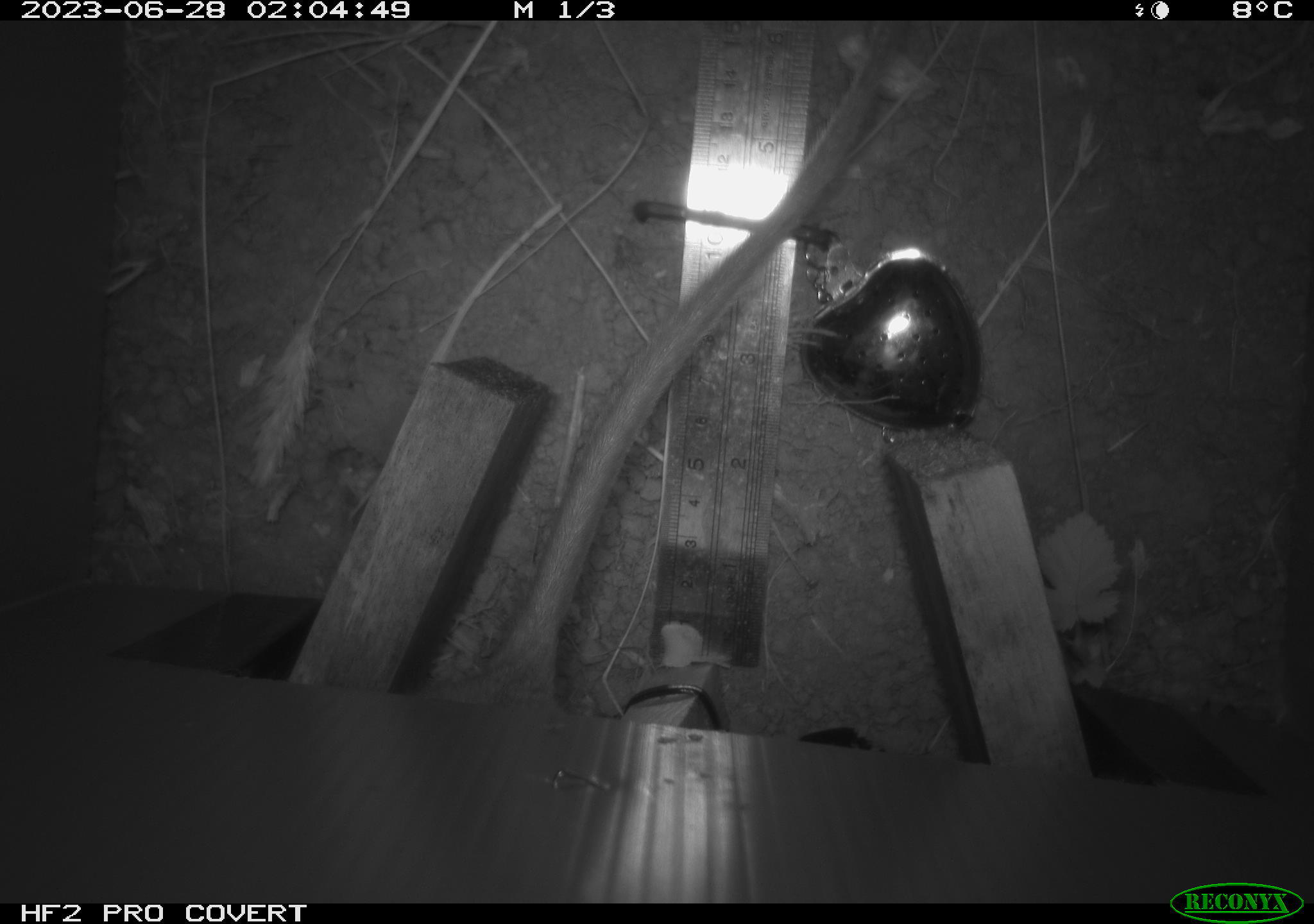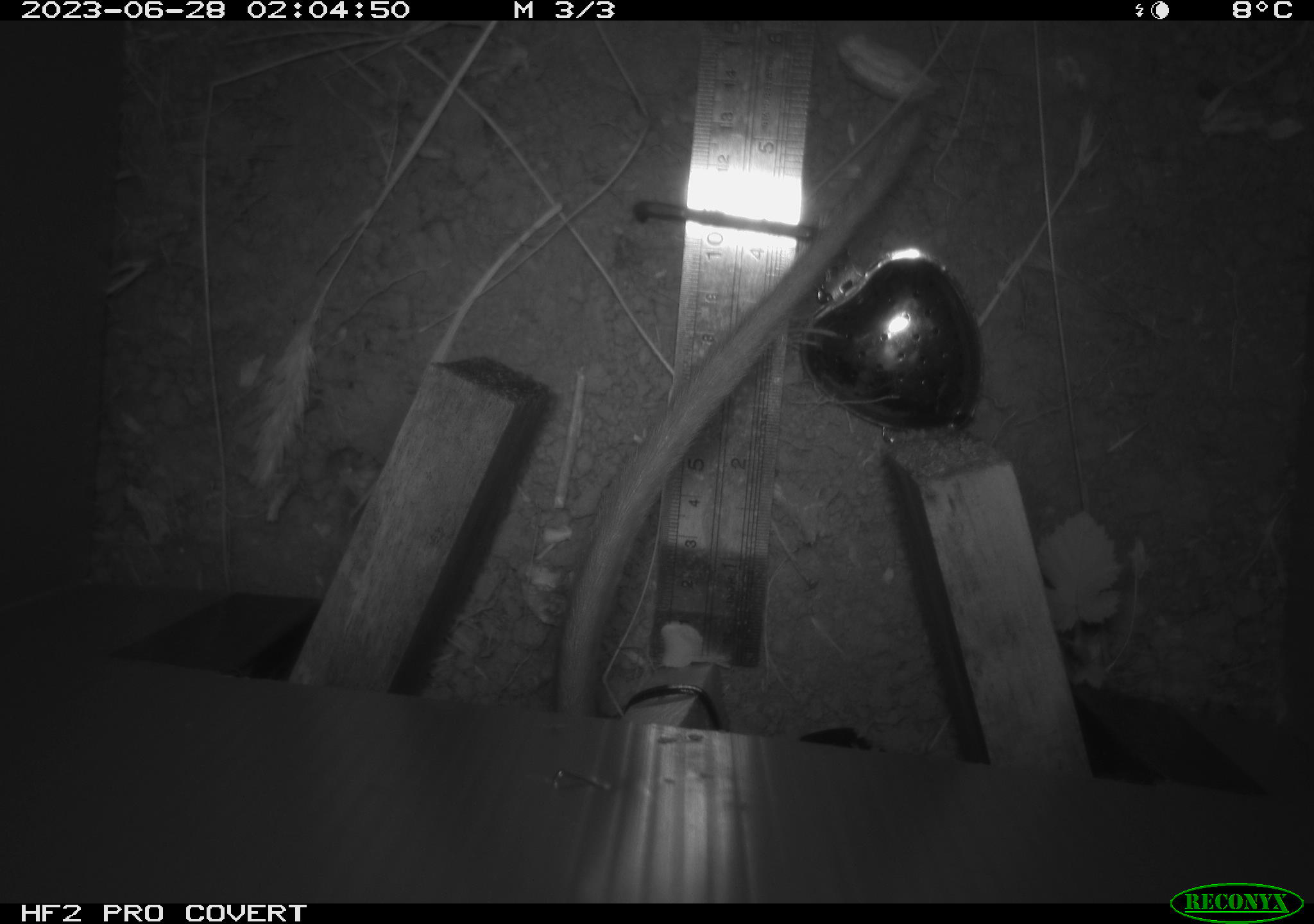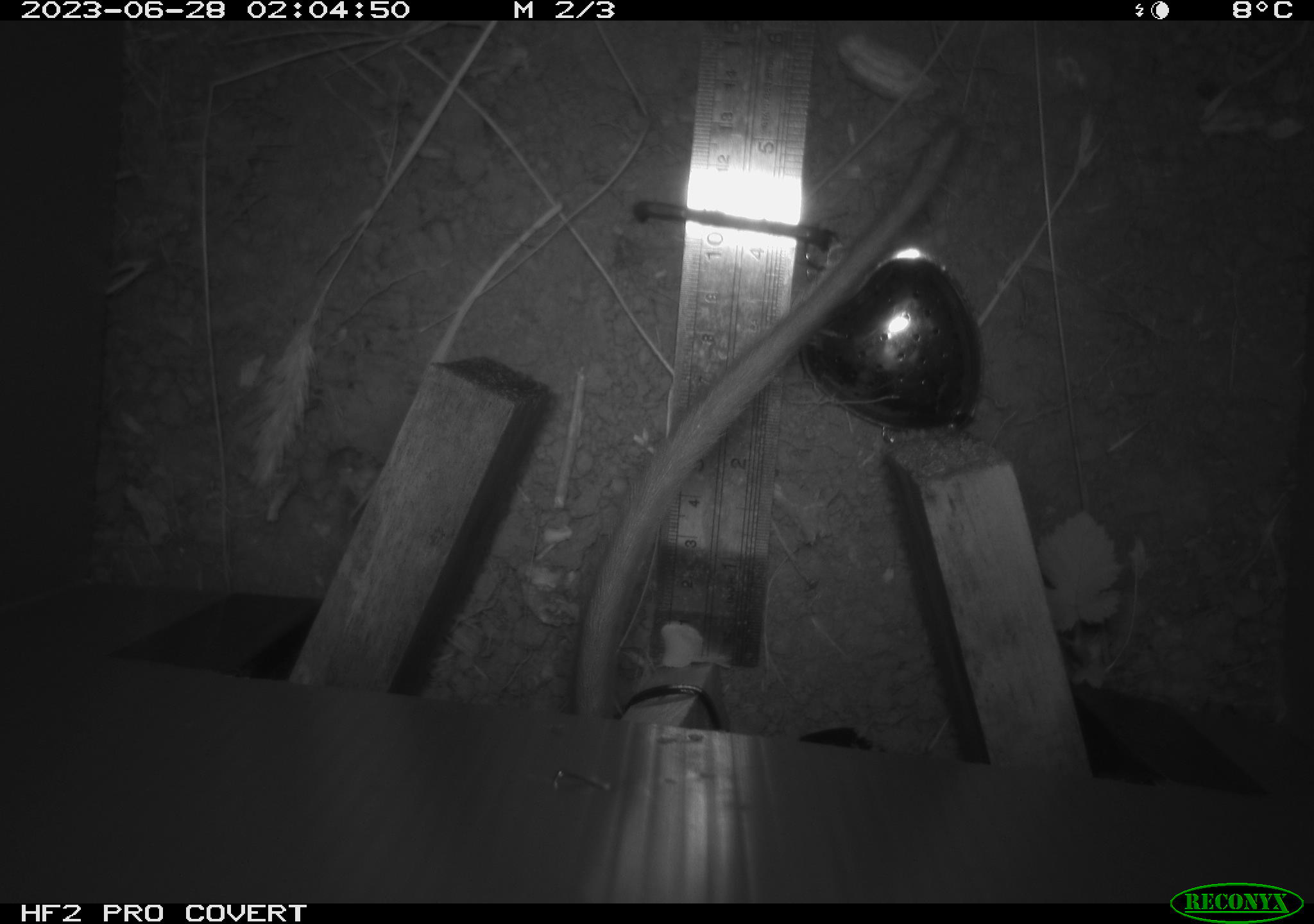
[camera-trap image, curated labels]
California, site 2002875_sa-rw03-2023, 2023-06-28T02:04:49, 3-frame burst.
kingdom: Animalia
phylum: Chordata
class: Mammalia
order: Rodentia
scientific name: Rodentia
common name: mouse species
Mouse species (Rodentia).